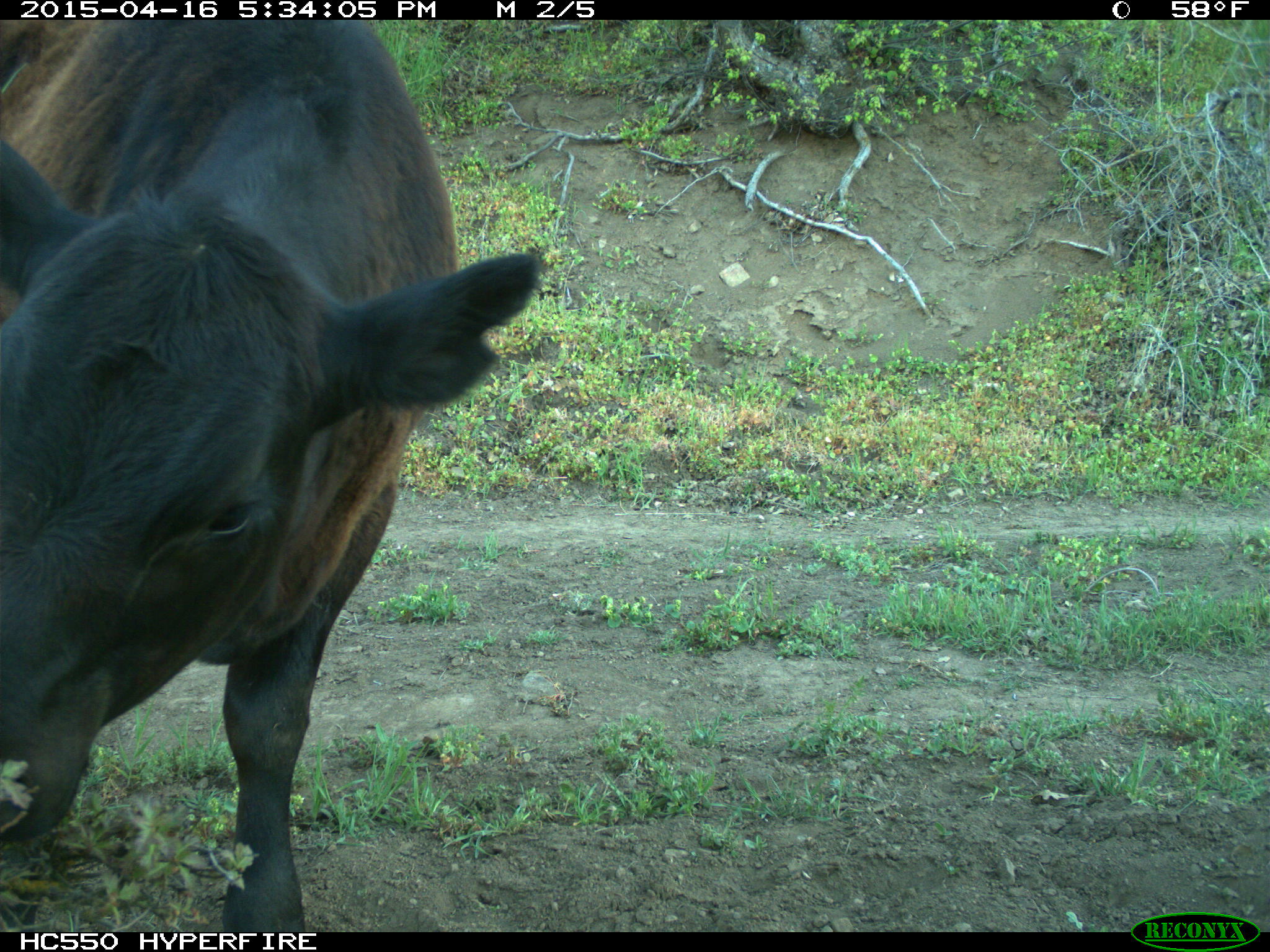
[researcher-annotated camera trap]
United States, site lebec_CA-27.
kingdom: Animalia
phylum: Chordata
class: Mammalia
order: Artiodactyla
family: Bovidae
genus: Bos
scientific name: Bos taurus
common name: domestic cow